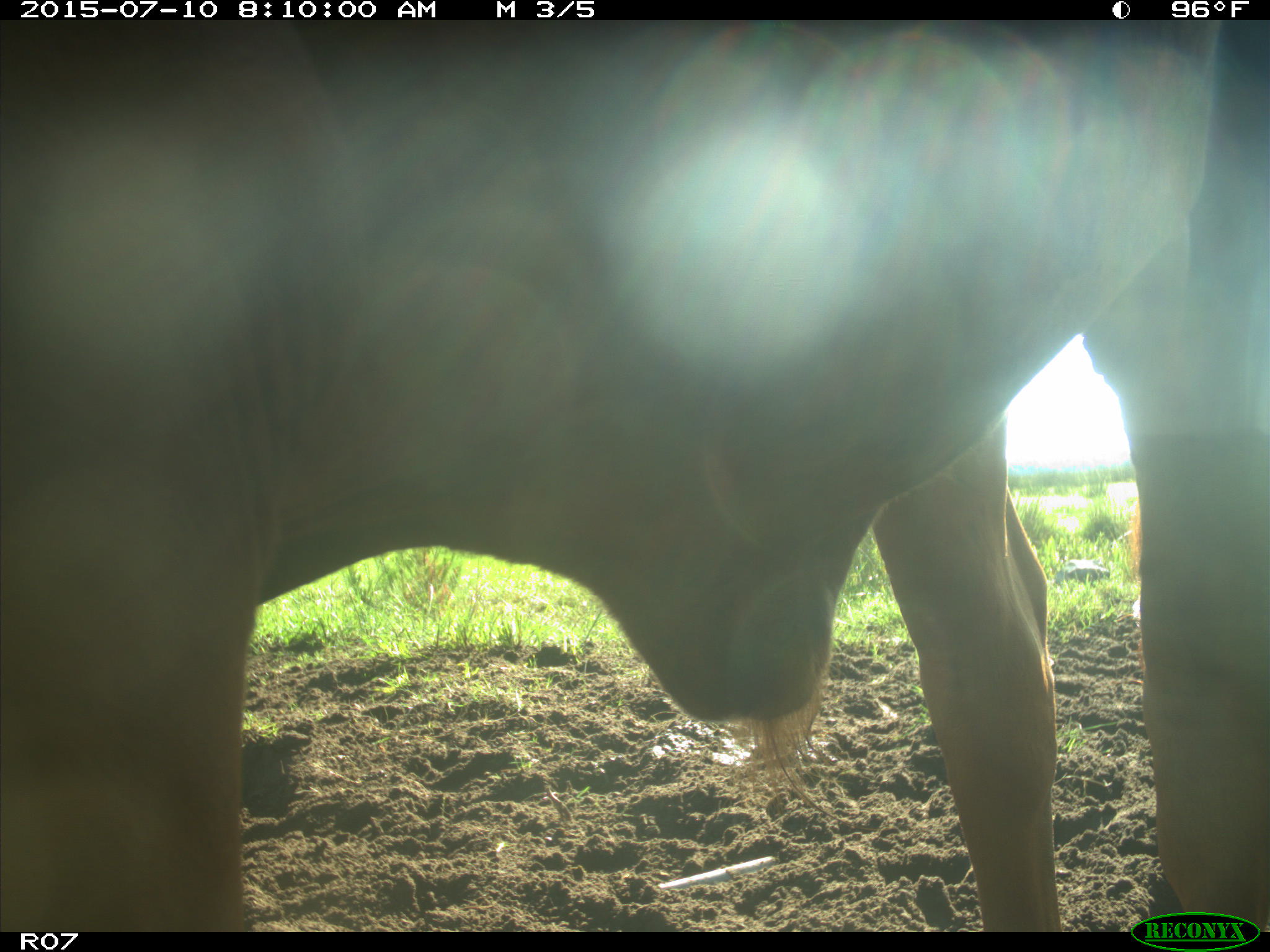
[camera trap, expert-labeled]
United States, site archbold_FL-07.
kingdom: Animalia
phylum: Chordata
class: Mammalia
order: Artiodactyla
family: Bovidae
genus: Bos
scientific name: Bos taurus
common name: domestic cow